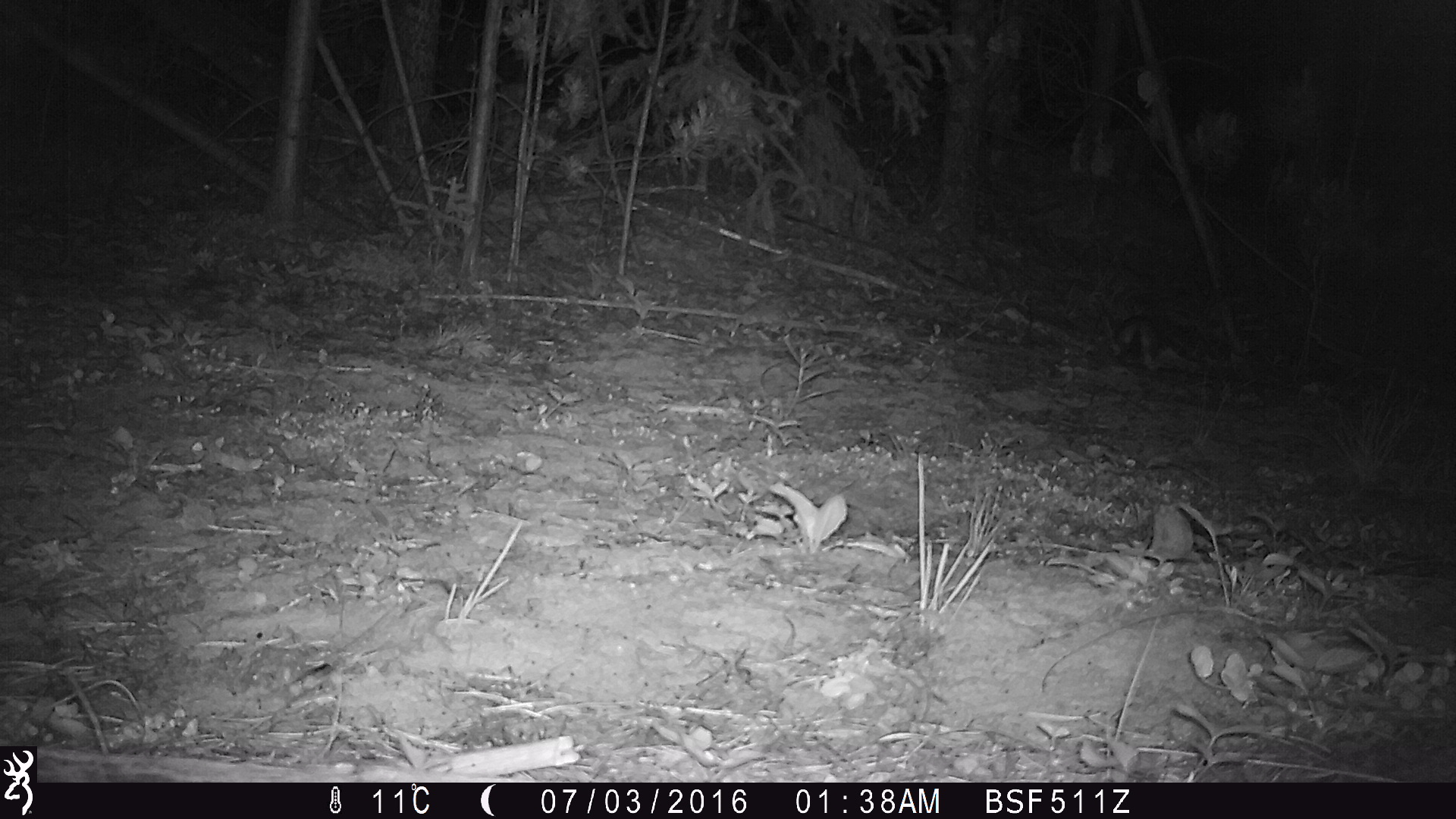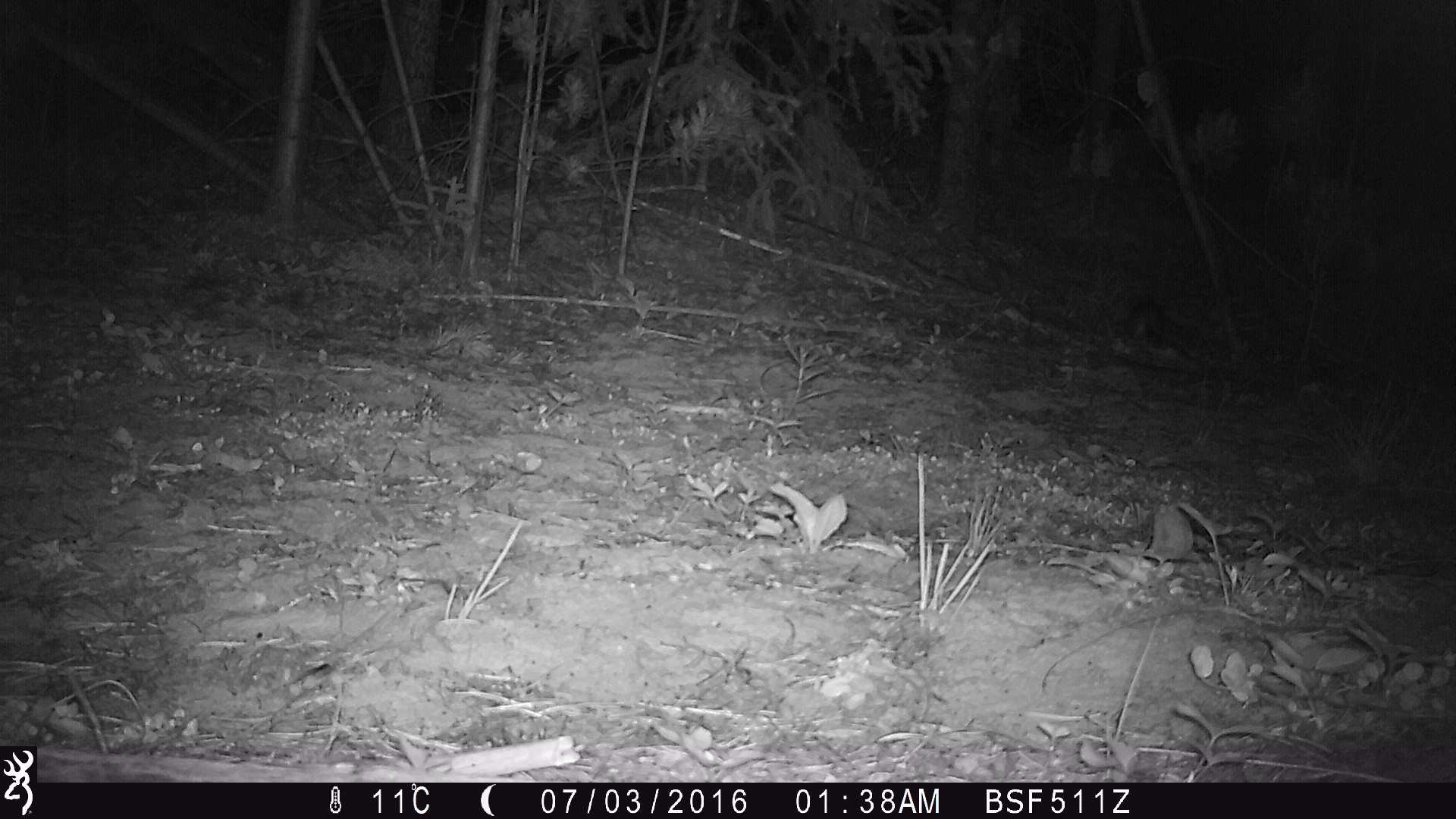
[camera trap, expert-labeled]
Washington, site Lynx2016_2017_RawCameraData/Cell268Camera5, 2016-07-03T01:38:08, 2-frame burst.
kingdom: Animalia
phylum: Chordata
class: Mammalia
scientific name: Mammalia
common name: small mammal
Small mammal (Mammalia). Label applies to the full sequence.